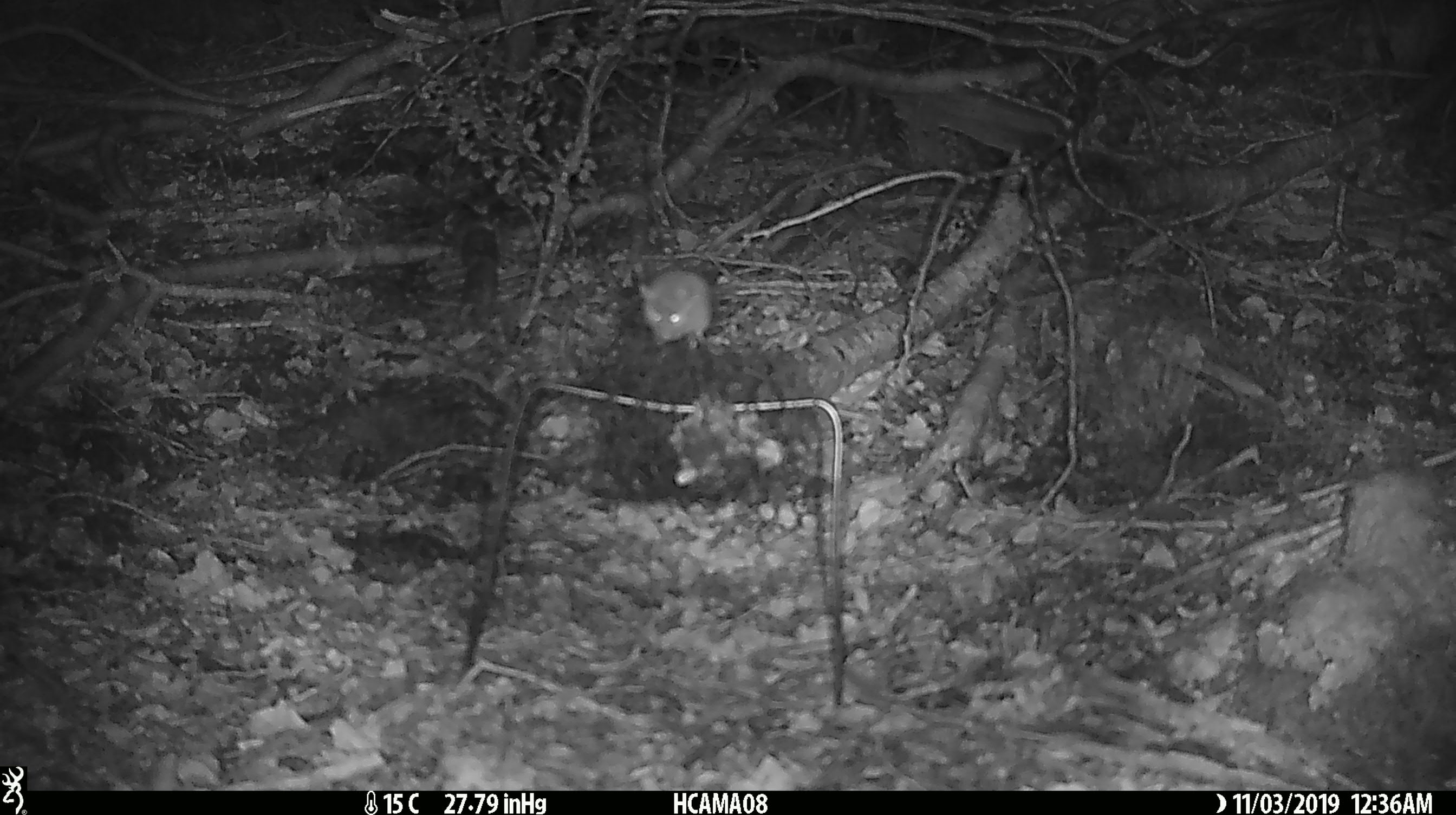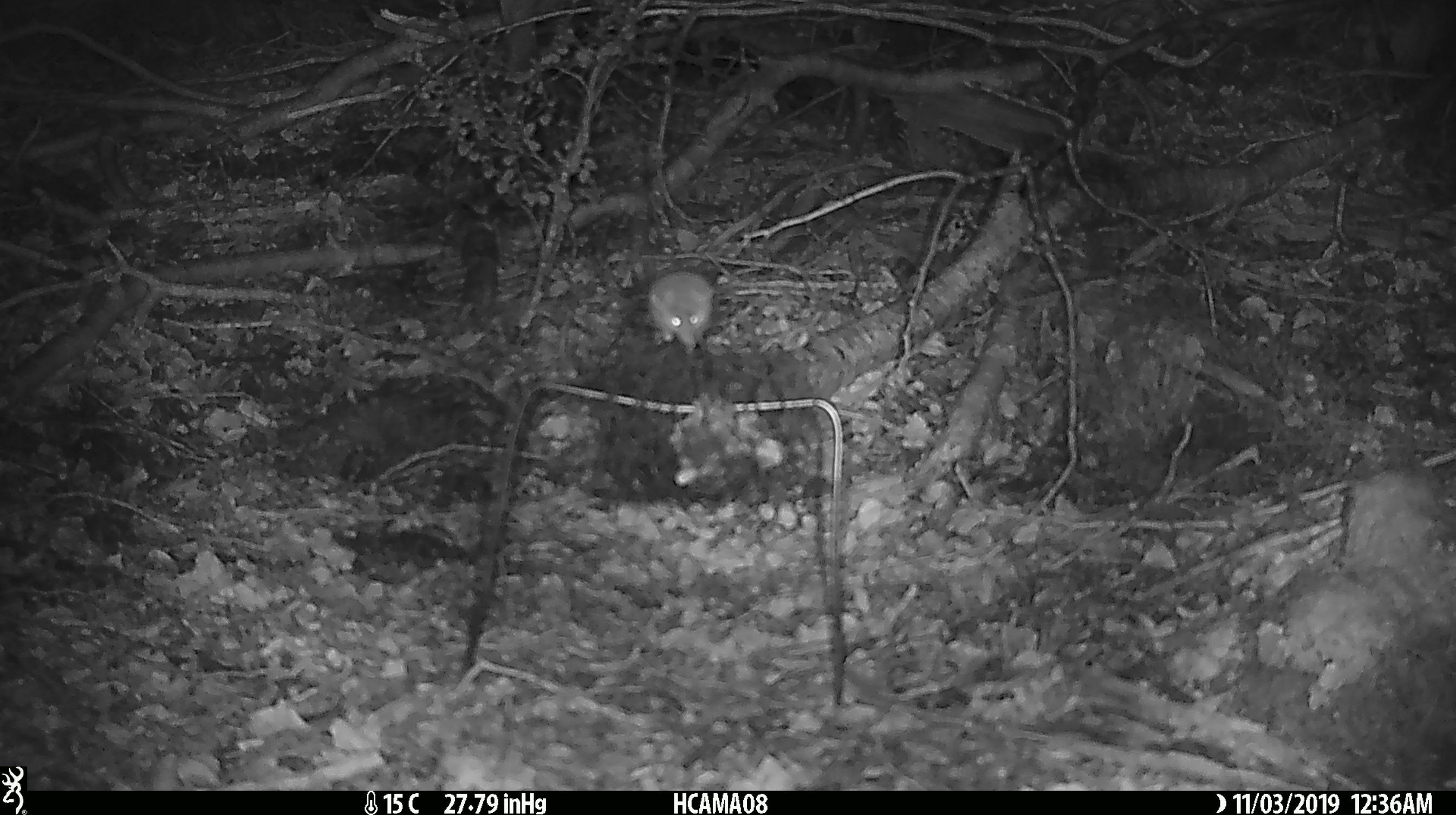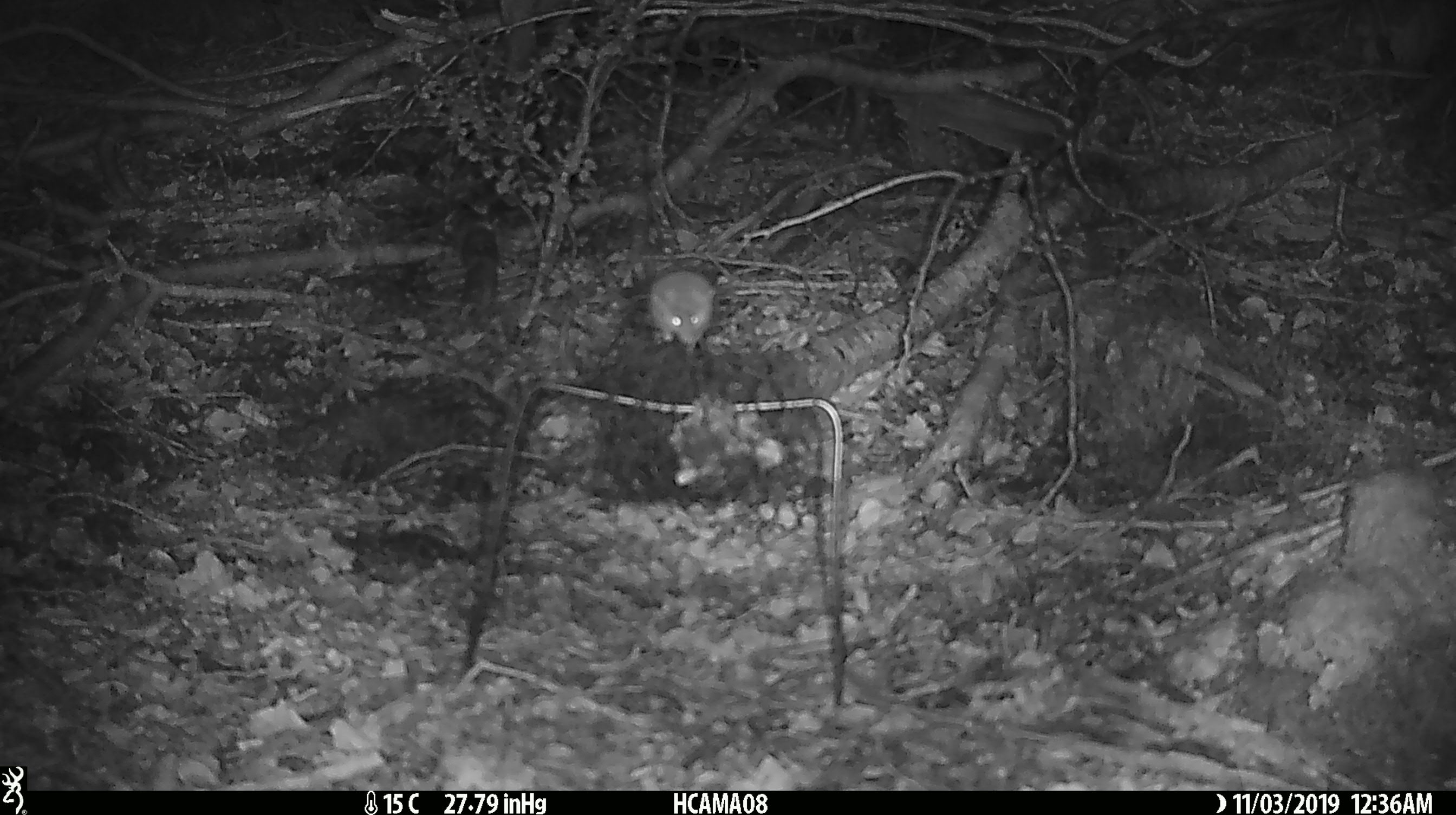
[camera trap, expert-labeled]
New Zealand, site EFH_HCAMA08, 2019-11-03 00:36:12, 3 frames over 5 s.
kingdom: Animalia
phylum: Chordata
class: Mammalia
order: Rodentia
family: Muridae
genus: Mus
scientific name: Mus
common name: mouse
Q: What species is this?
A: Mouse (Mus).